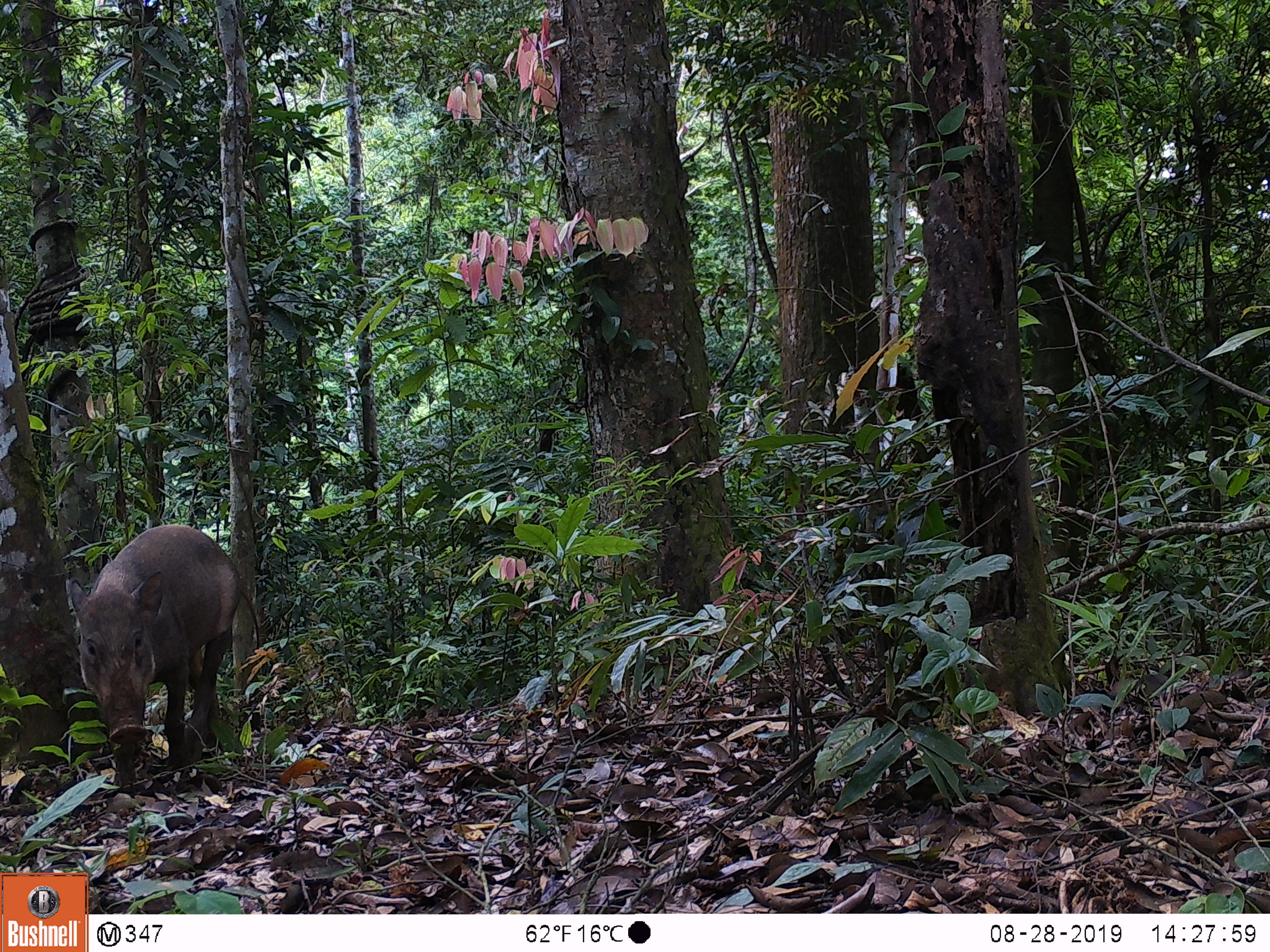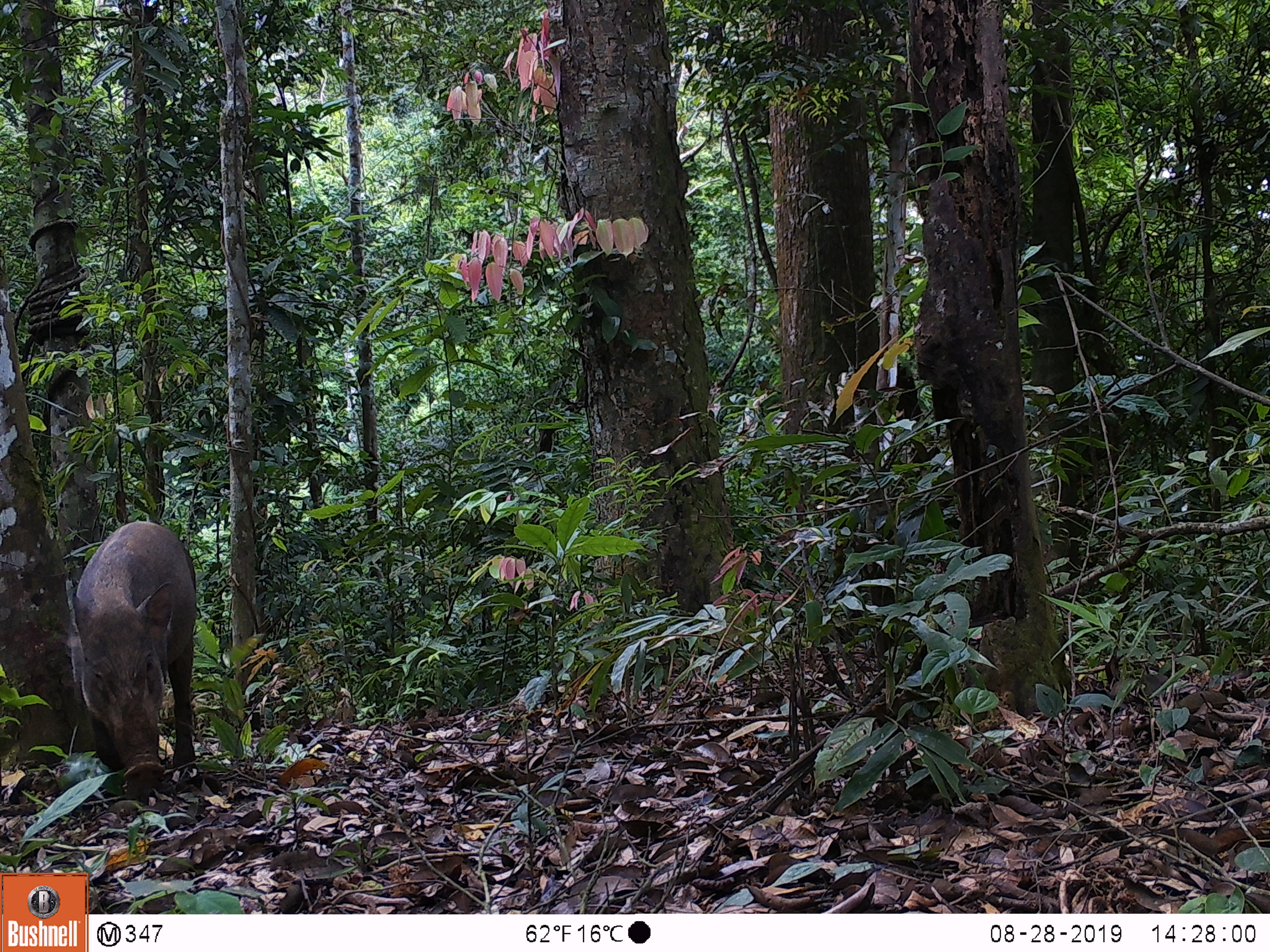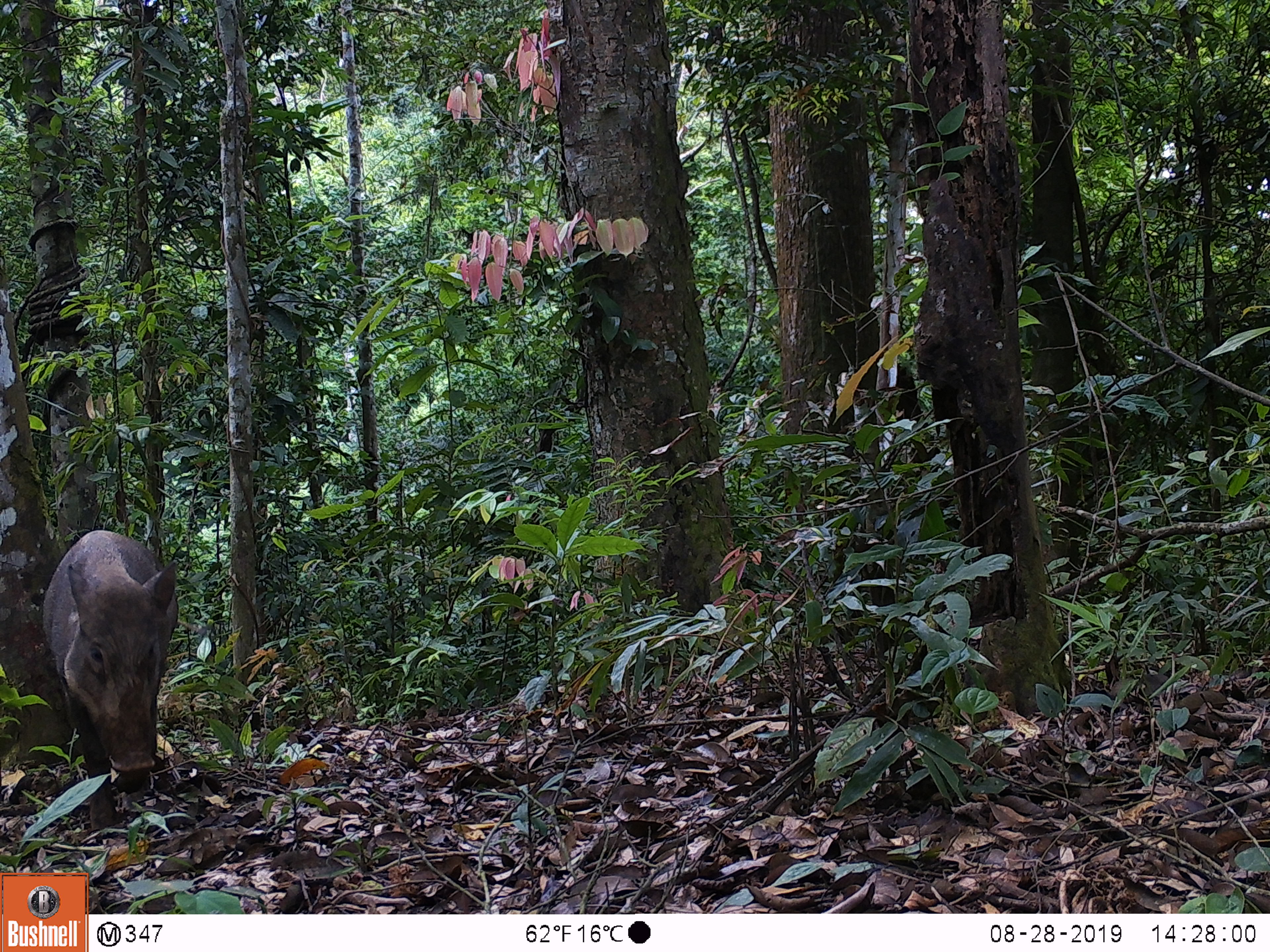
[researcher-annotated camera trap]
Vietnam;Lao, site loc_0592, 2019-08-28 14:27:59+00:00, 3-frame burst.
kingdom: Animalia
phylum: Chordata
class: Mammalia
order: Artiodactyla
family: Suidae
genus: Sus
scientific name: Sus scrofa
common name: eurasian wild pig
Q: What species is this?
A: Eurasian wild pig (Sus scrofa).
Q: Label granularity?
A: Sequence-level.